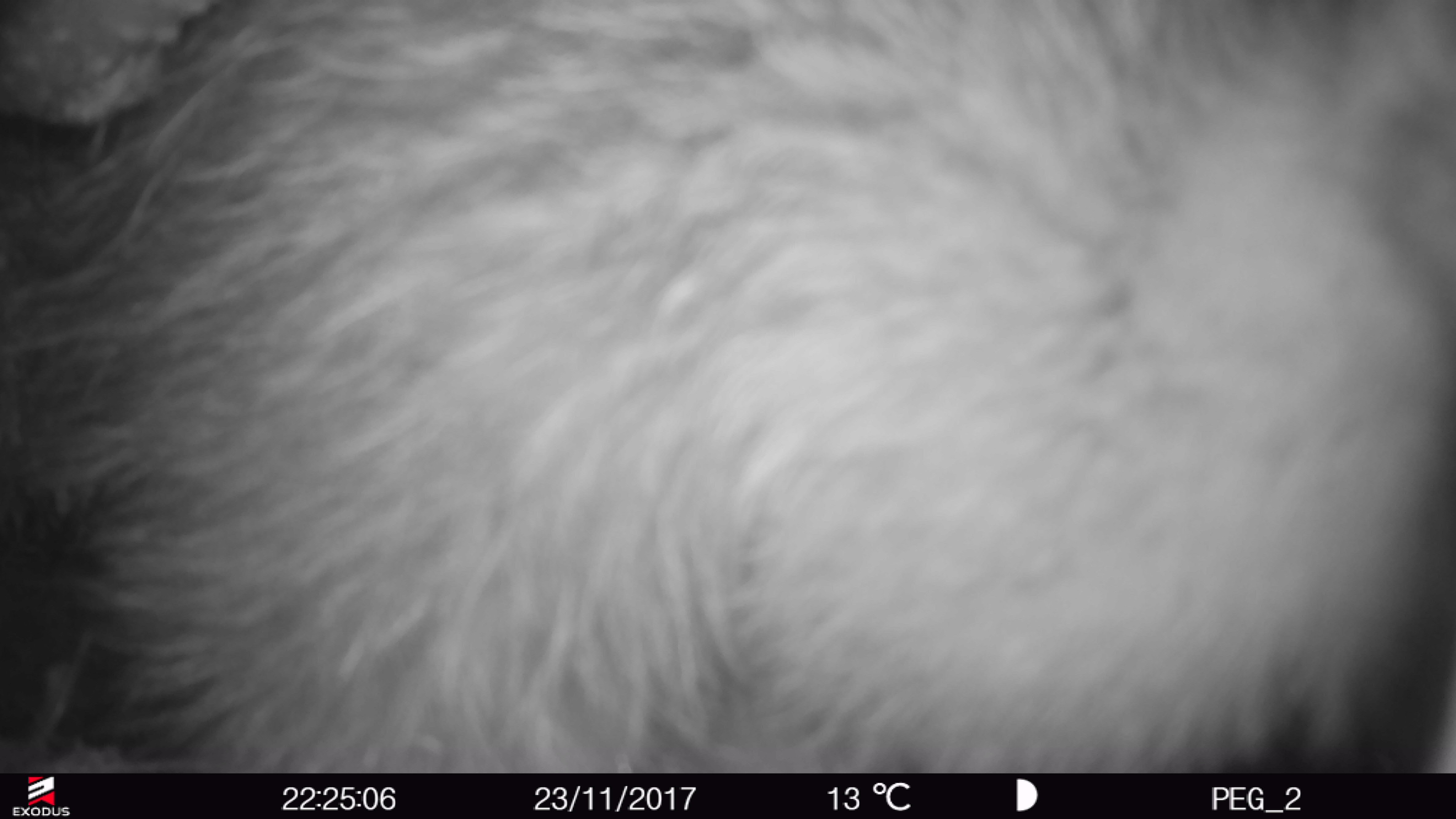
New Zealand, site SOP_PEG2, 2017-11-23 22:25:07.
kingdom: Animalia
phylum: Chordata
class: Aves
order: Apterygiformes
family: Apterygidae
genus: Apteryx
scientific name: Apteryx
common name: kiwi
Kiwi (Apteryx).